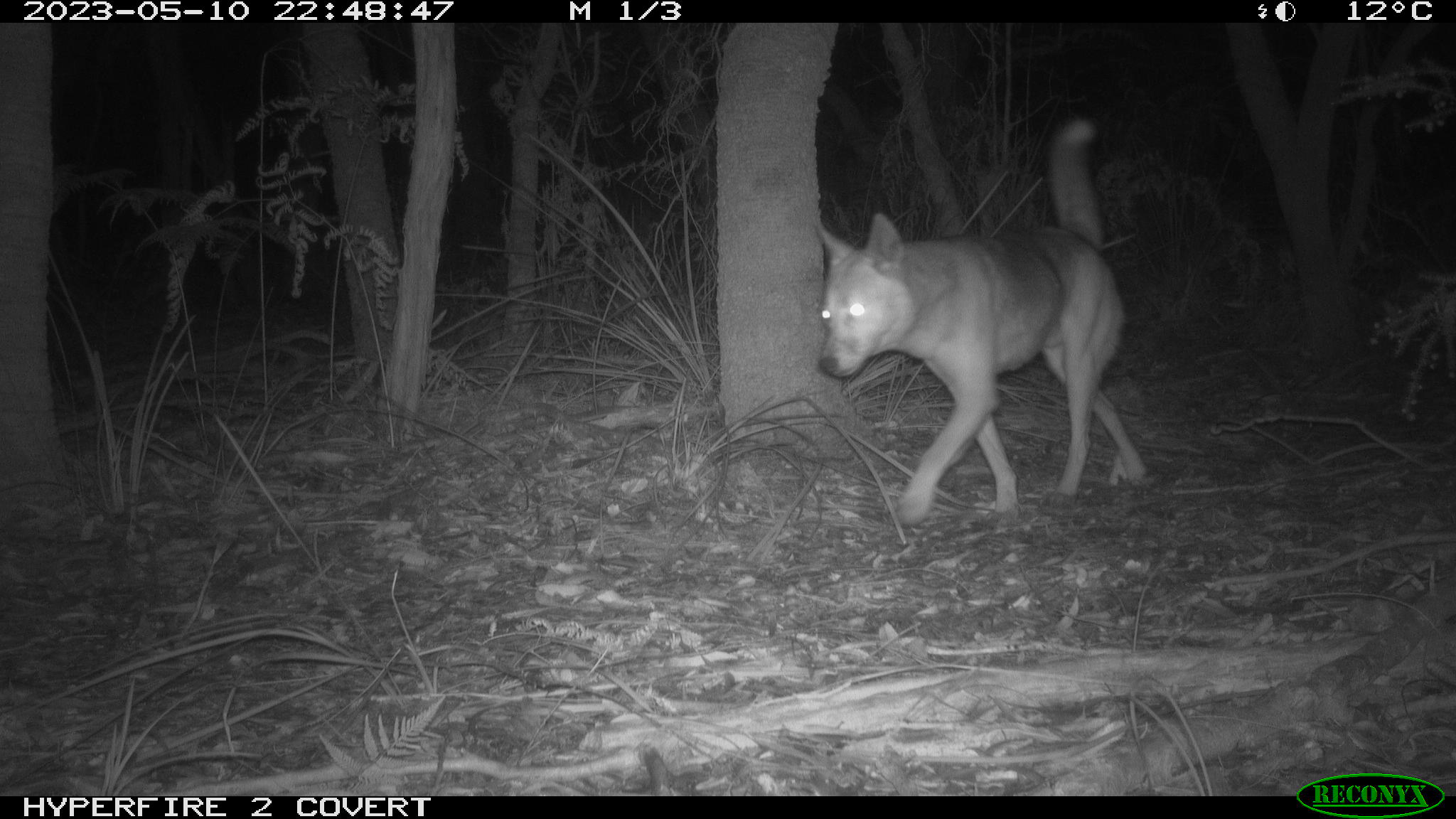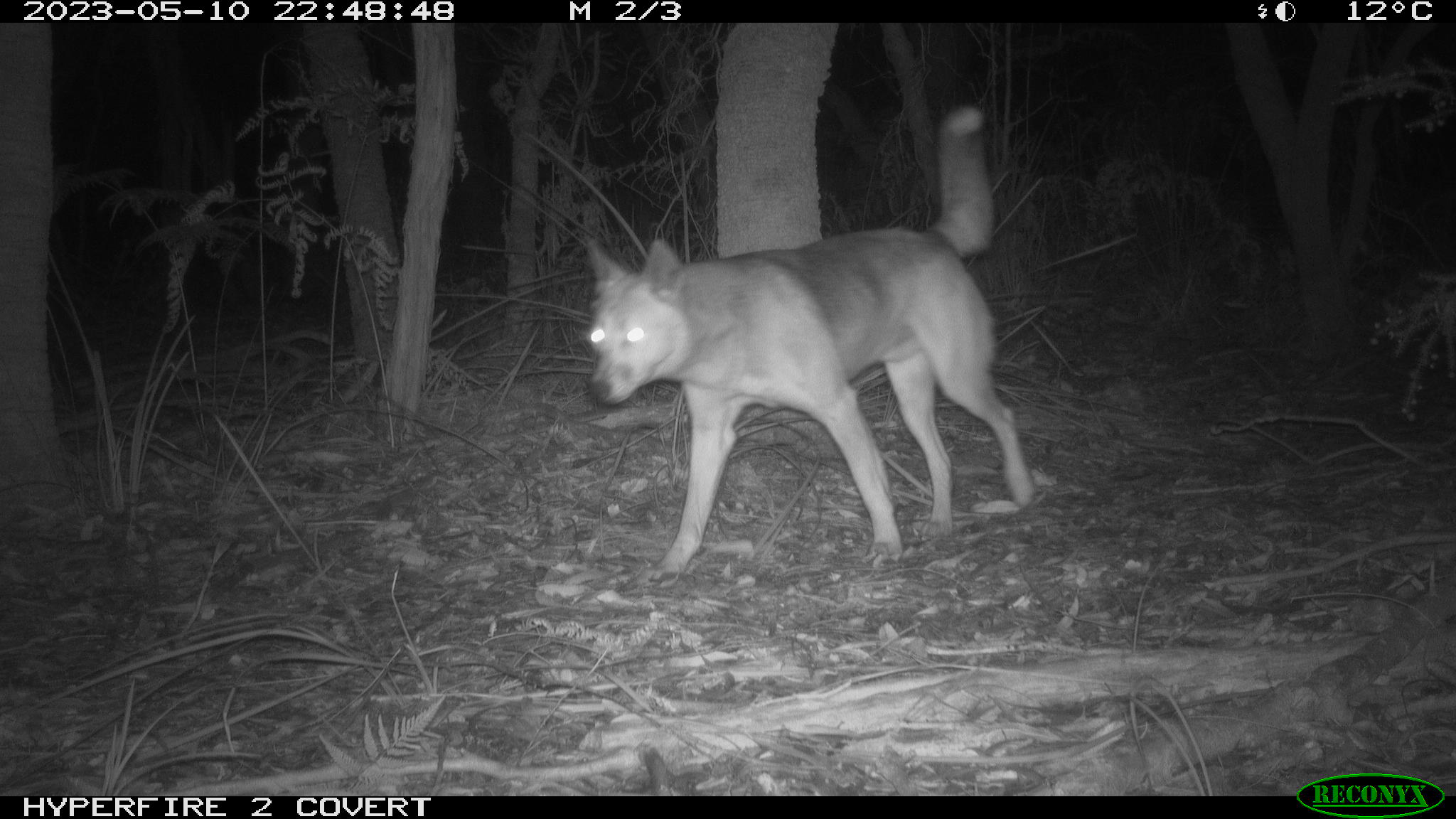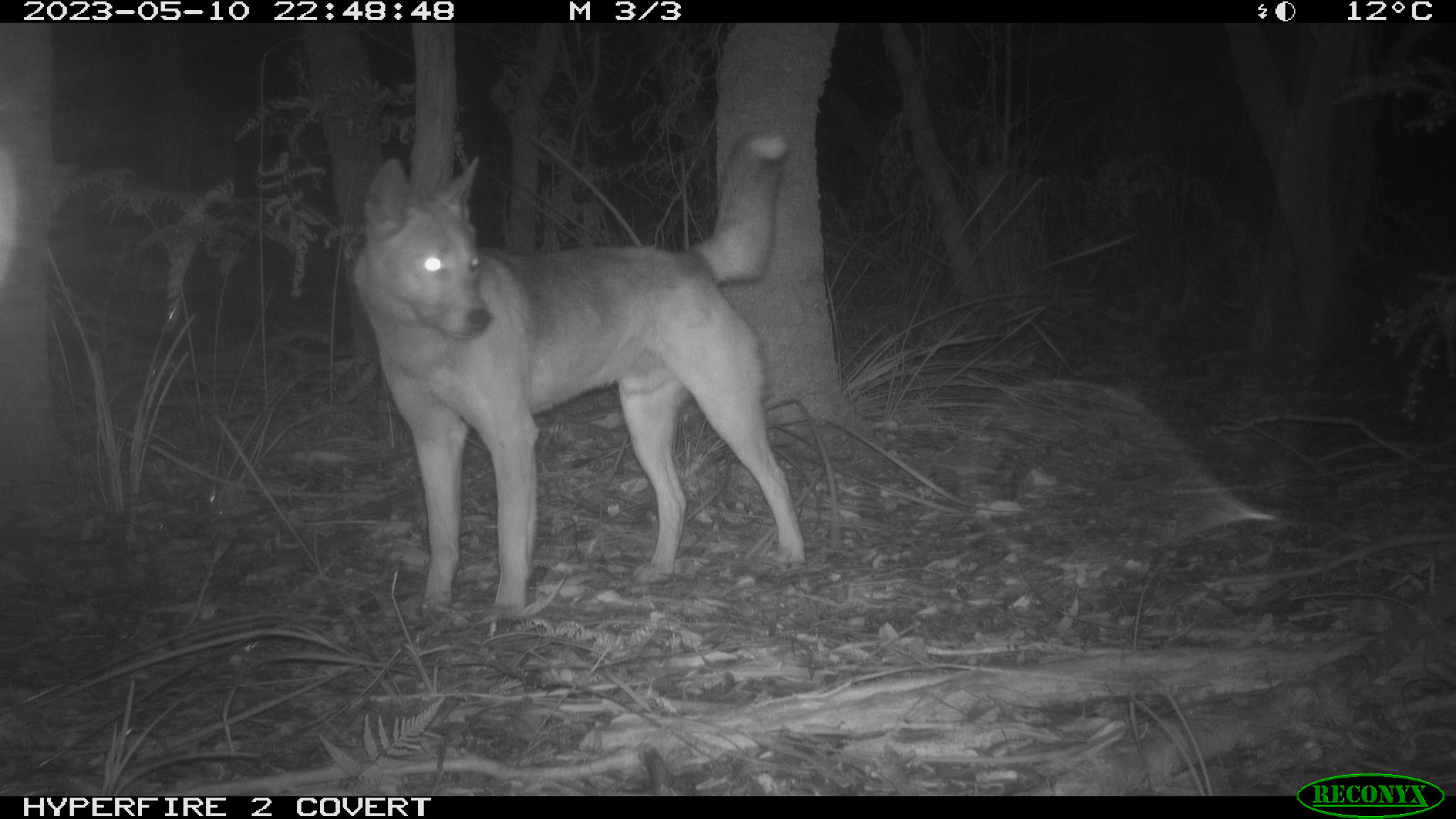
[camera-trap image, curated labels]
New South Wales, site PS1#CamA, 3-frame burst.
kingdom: Animalia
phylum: Chordata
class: Mammalia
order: Carnivora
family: Canidae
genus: Canis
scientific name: Canis familiaris dingo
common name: dingo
Dingo (Canis familiaris dingo).